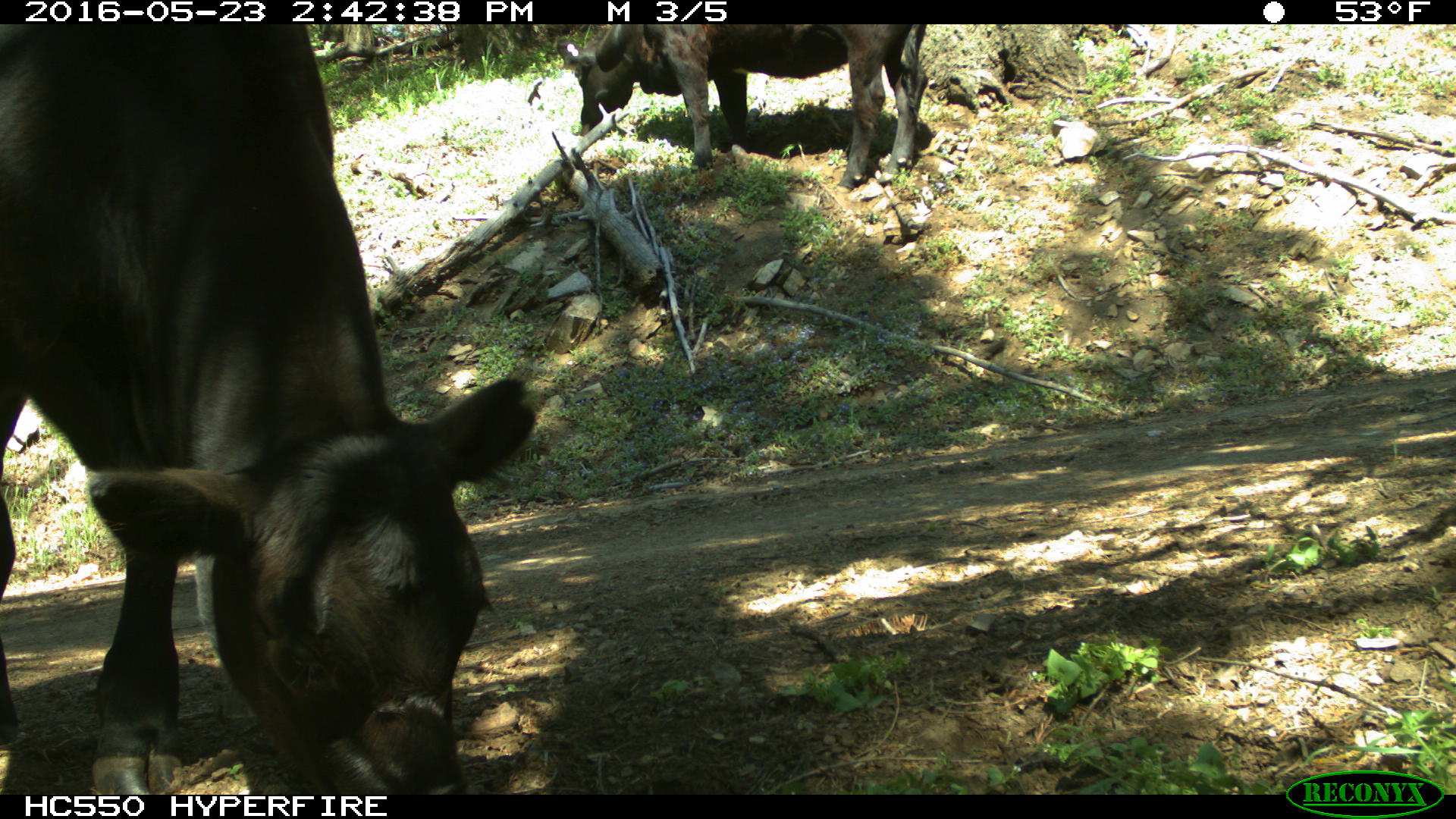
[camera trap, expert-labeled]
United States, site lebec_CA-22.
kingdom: Animalia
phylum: Chordata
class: Mammalia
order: Artiodactyla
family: Bovidae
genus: Bos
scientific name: Bos taurus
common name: domestic cow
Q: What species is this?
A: Bos taurus (domestic cow).